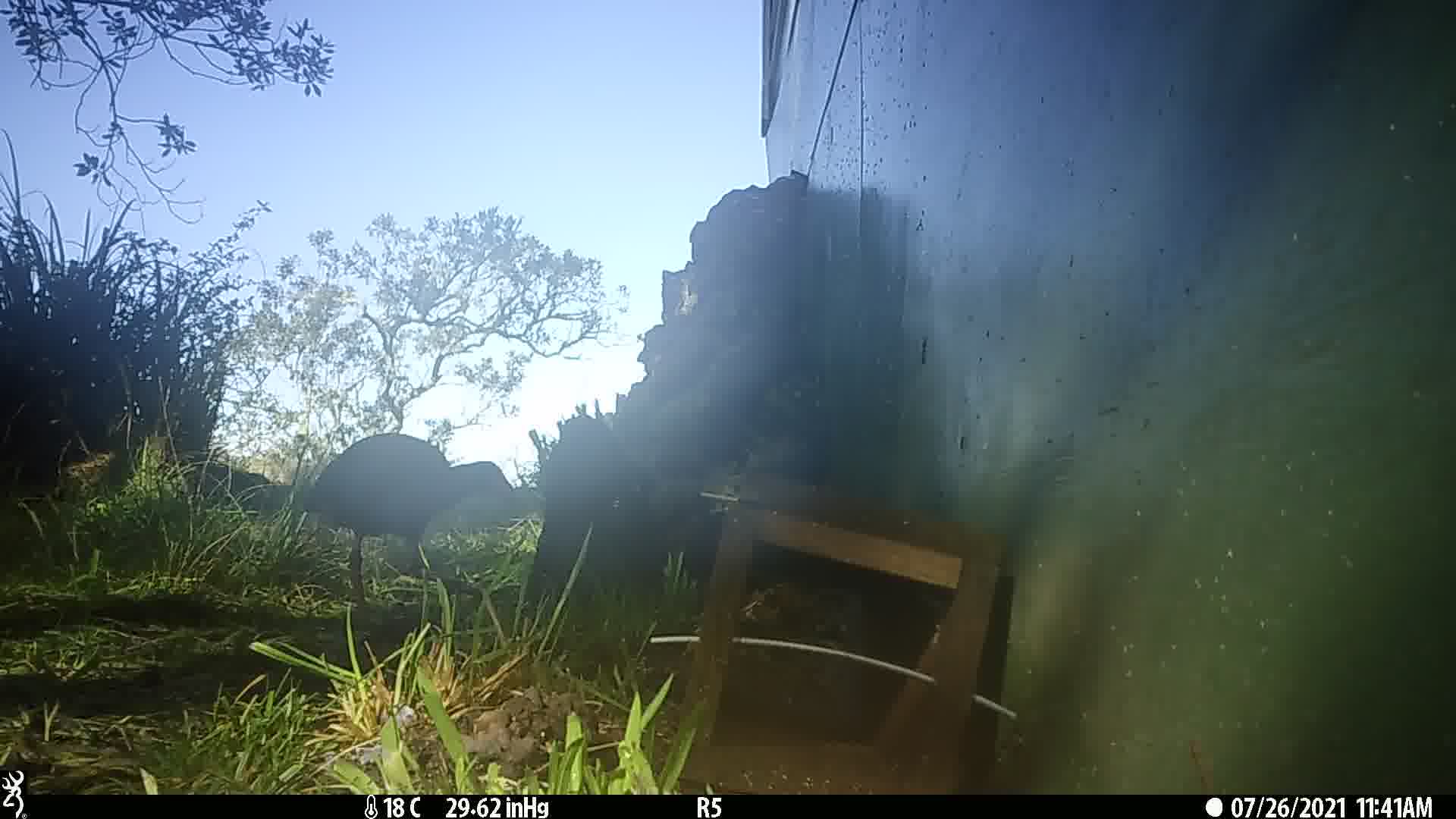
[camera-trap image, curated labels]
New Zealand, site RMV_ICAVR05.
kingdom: Animalia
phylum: Chordata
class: Aves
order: Gruiformes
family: Rallidae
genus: Porphyrio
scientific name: Porphyrio melanotus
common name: australasian swamphen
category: pukeko